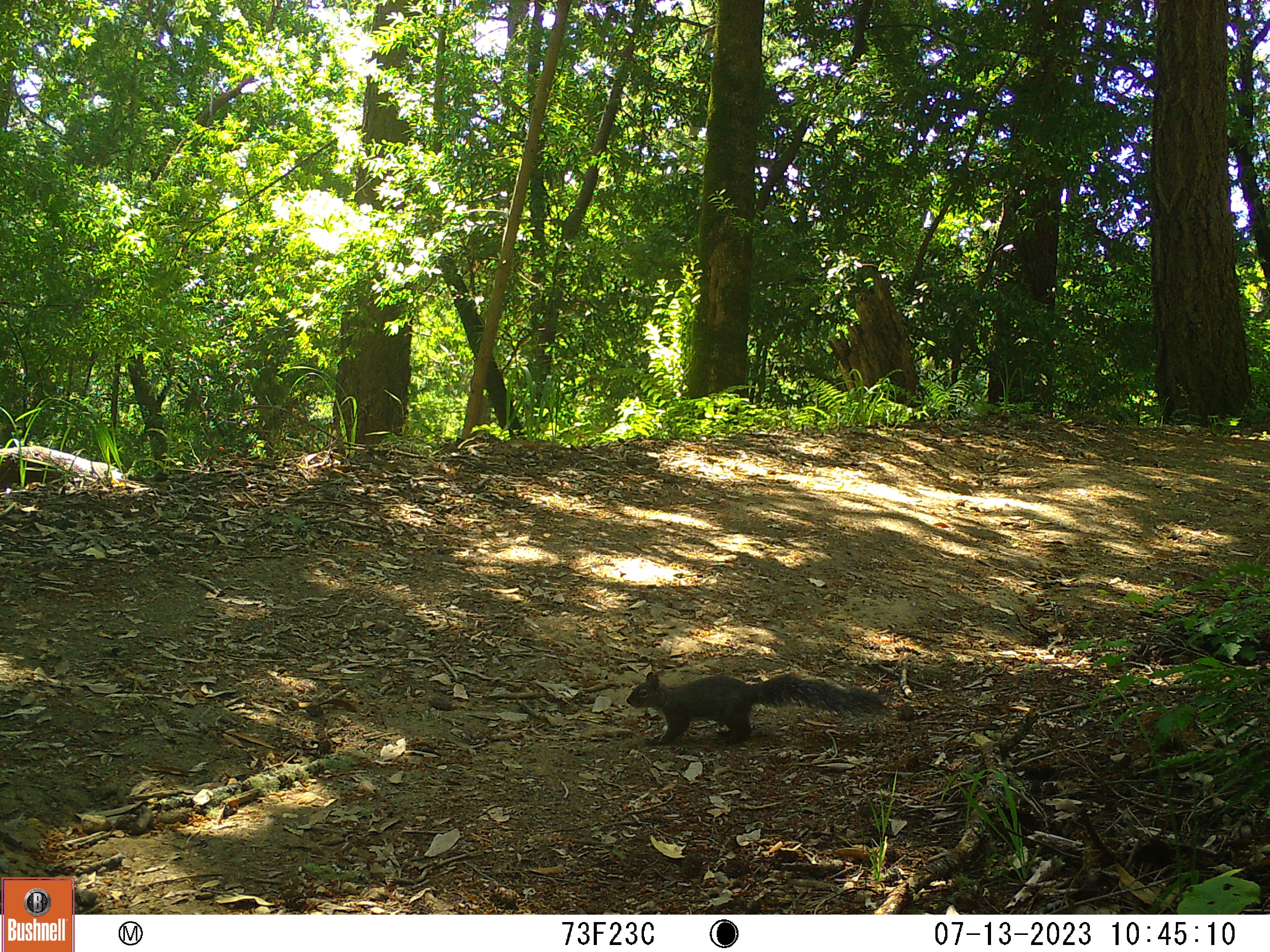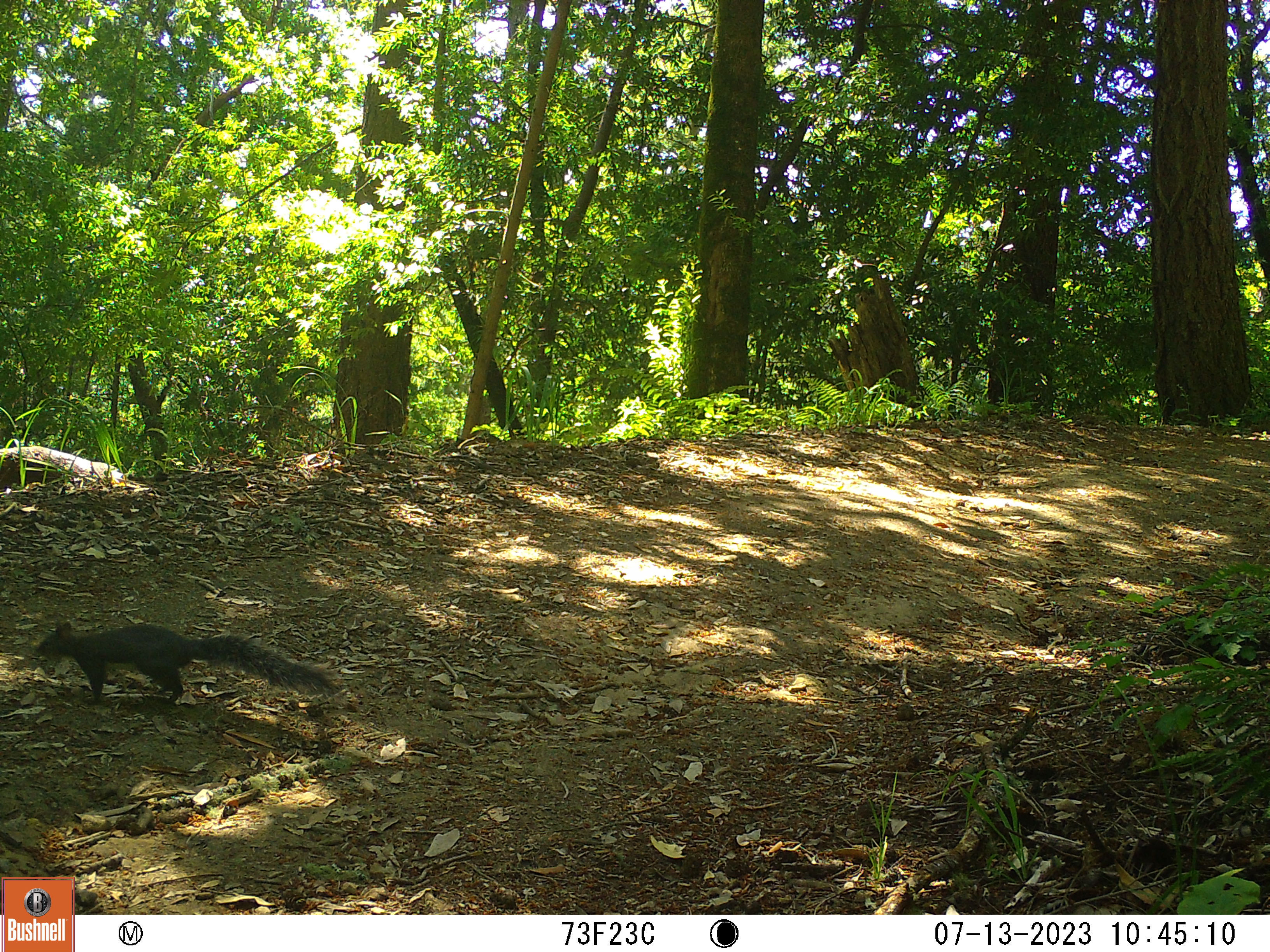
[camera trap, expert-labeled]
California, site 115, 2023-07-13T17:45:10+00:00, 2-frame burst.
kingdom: Animalia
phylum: Chordata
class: Mammalia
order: Rodentia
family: Sciuridae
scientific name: Sciuridae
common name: squirrel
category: unknown squirrel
Unknown squirrel (squirrel) (Sciuridae).